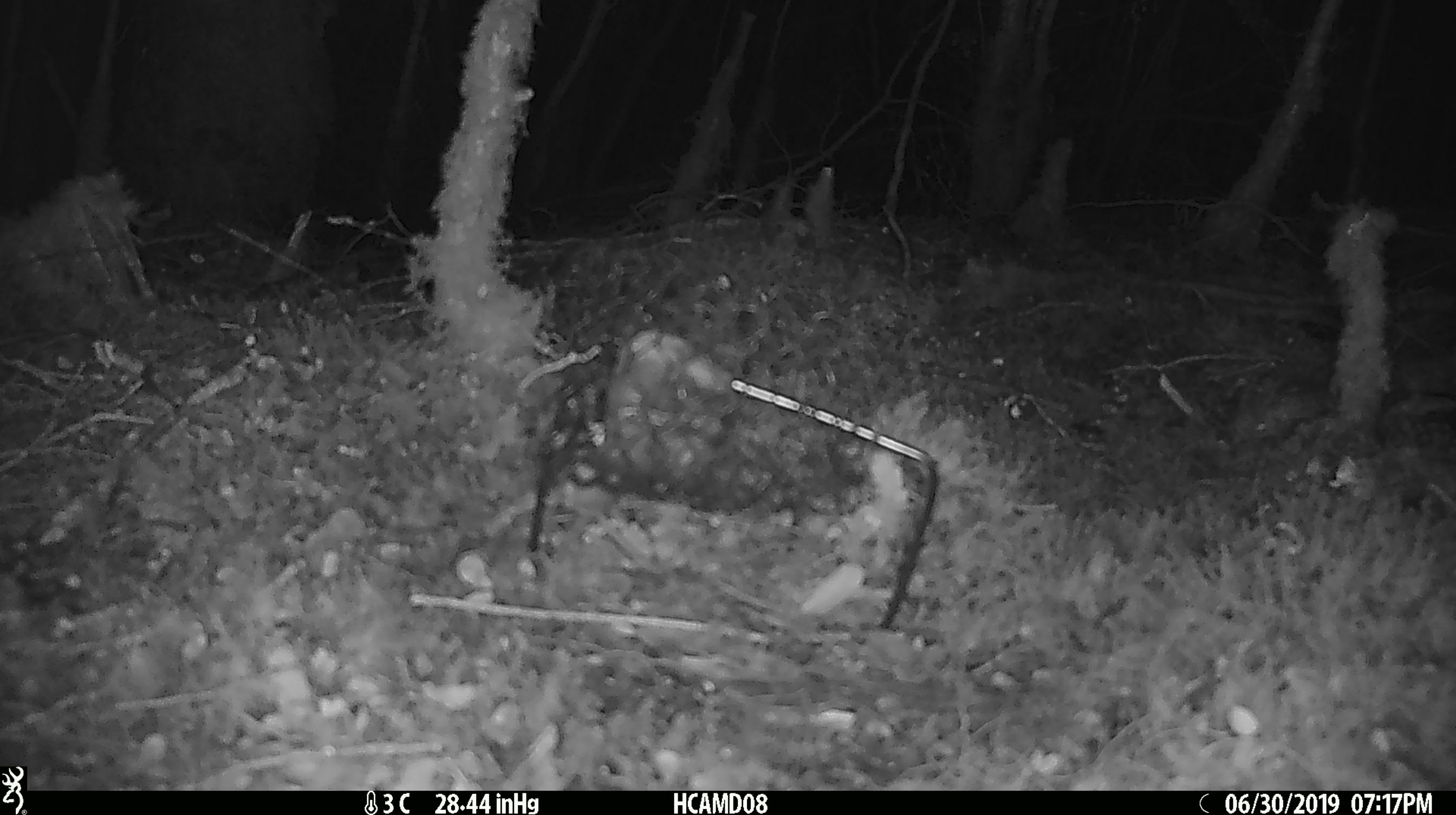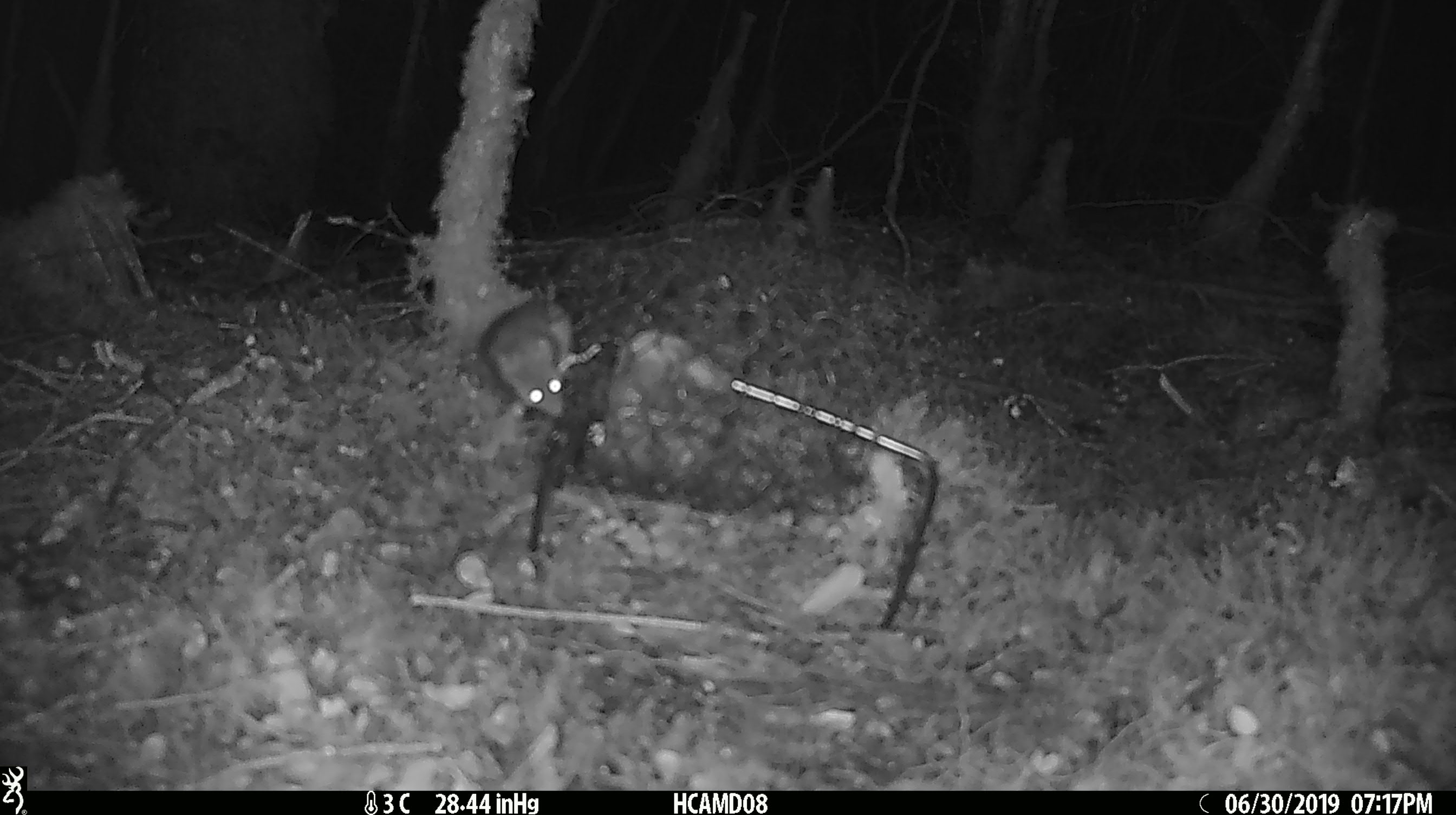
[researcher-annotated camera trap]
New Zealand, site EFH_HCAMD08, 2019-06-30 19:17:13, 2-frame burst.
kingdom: Animalia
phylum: Chordata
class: Mammalia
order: Rodentia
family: Muridae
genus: Mus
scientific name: Mus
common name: mouse